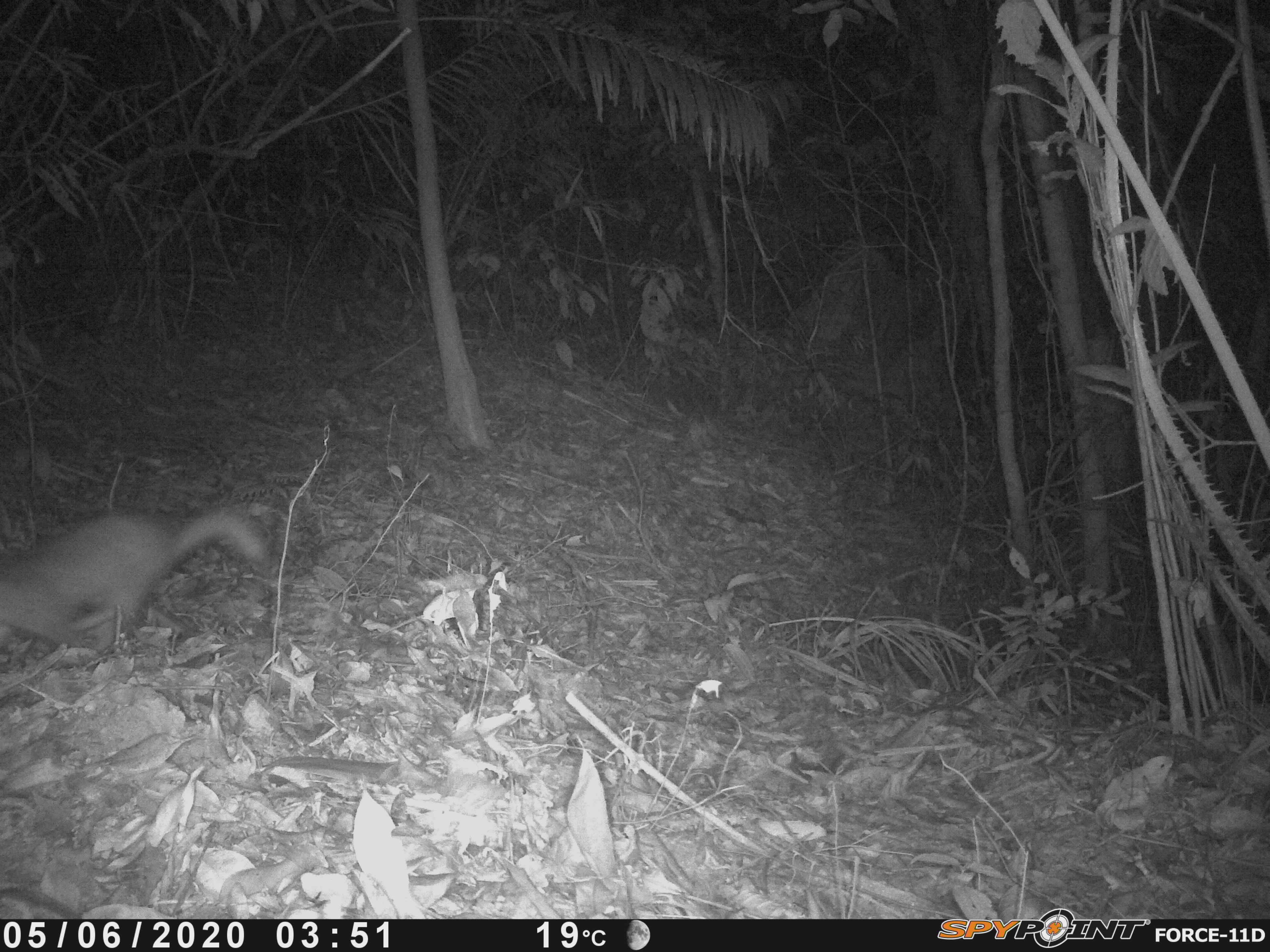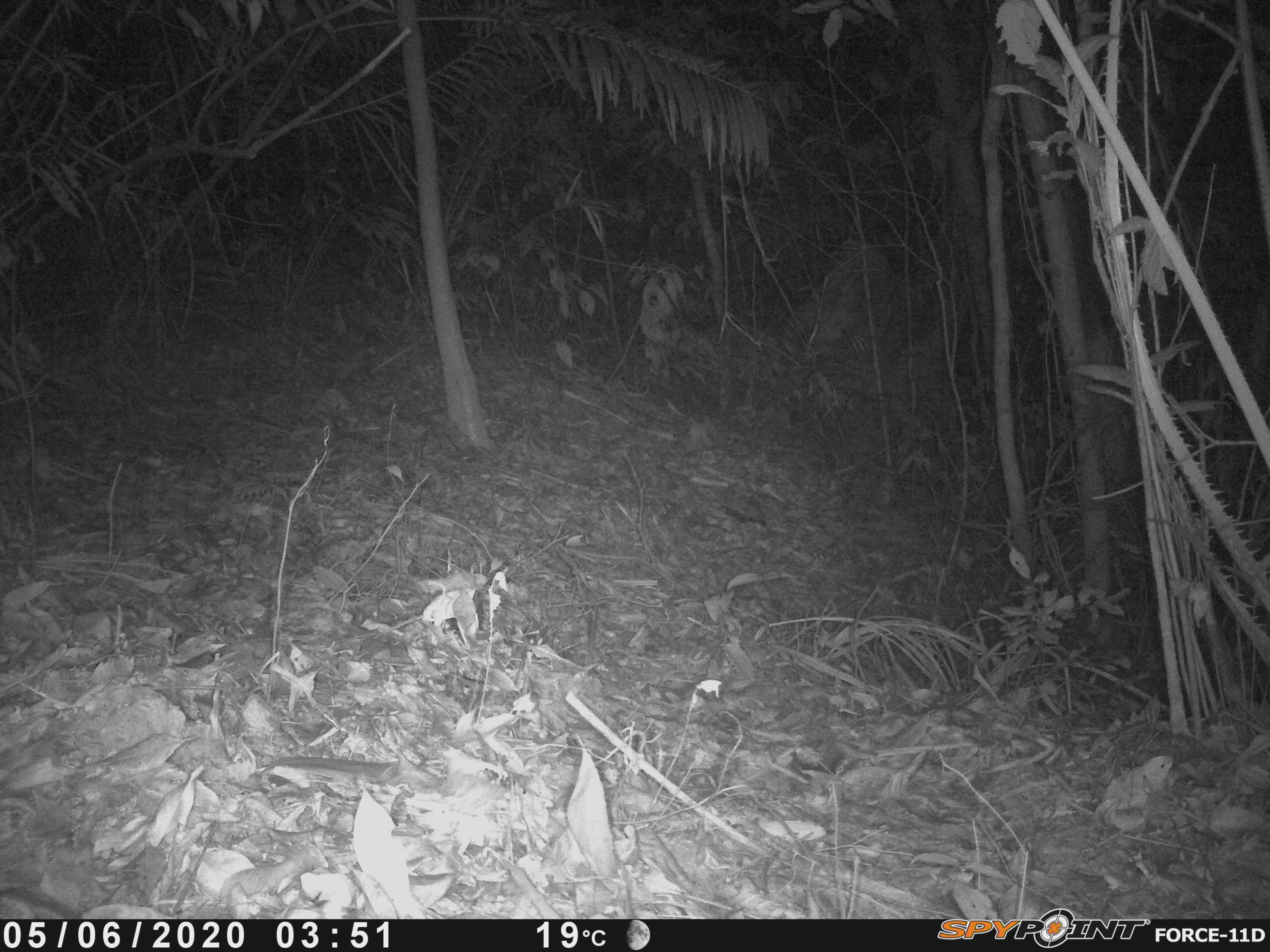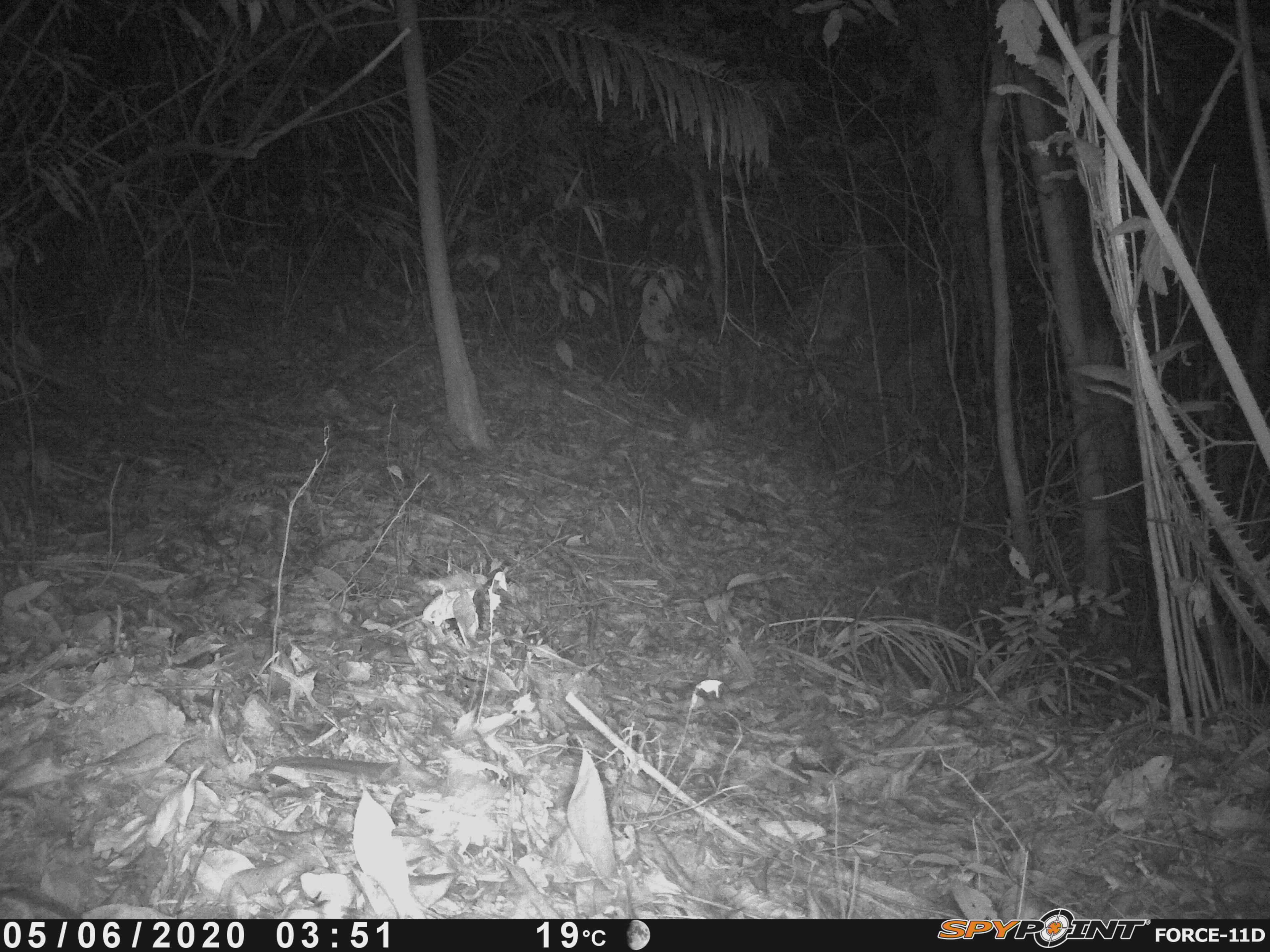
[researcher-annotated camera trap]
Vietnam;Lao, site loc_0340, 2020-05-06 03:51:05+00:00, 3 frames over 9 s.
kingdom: Animalia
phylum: Chordata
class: Mammalia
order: Carnivora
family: Mustelidae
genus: Melogale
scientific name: Melogale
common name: ferret badger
Ferret badger (Melogale). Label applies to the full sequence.